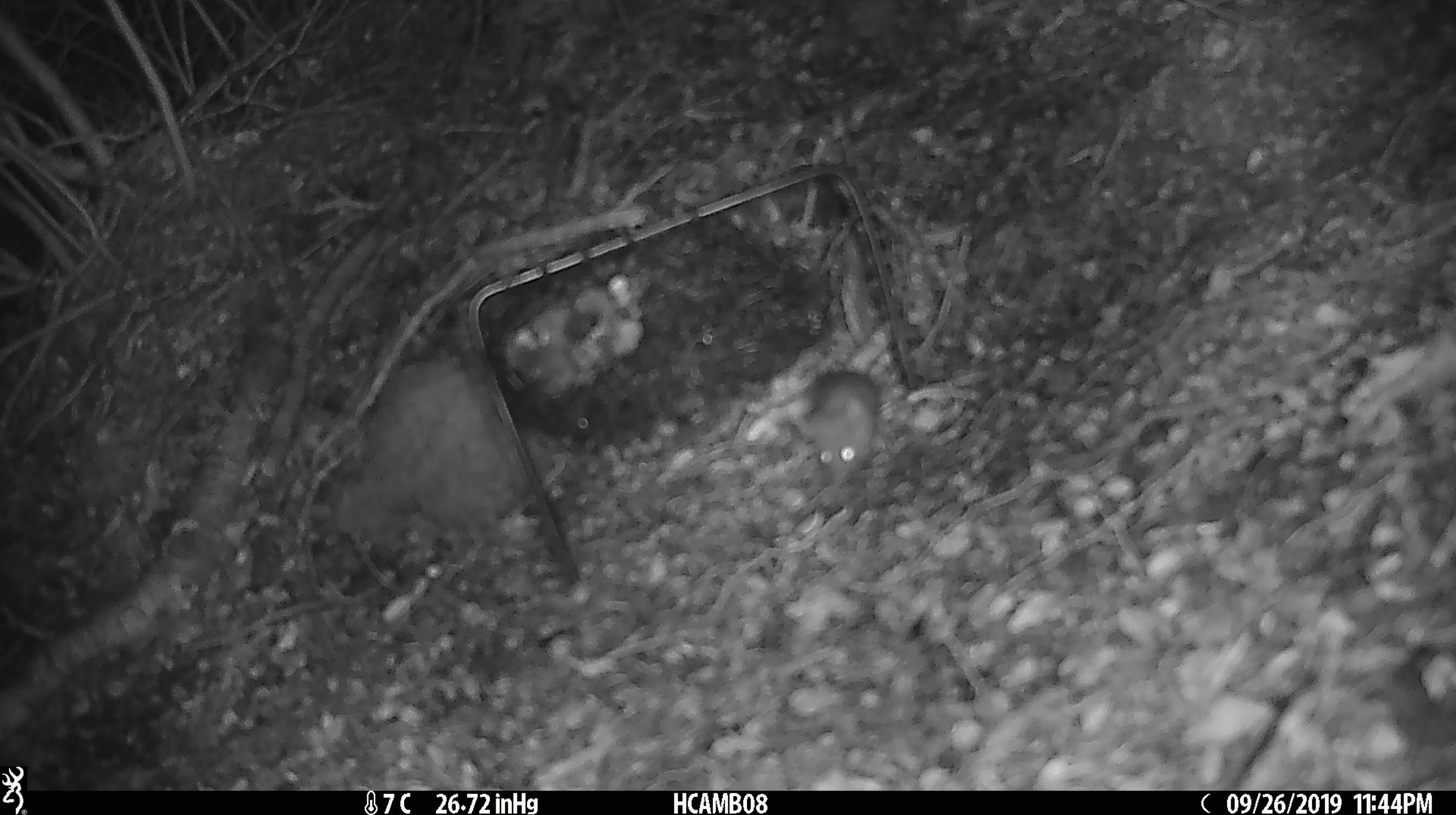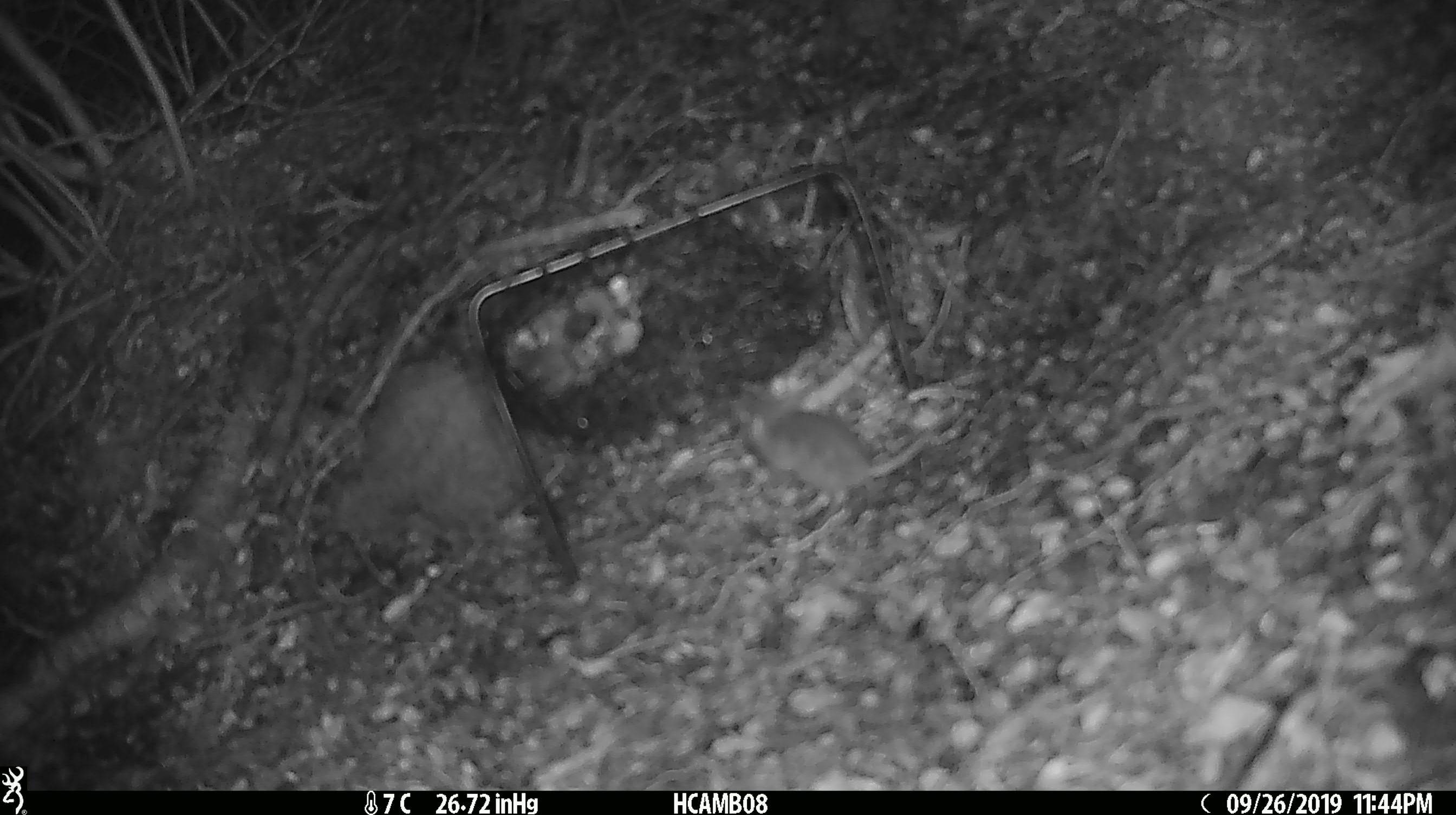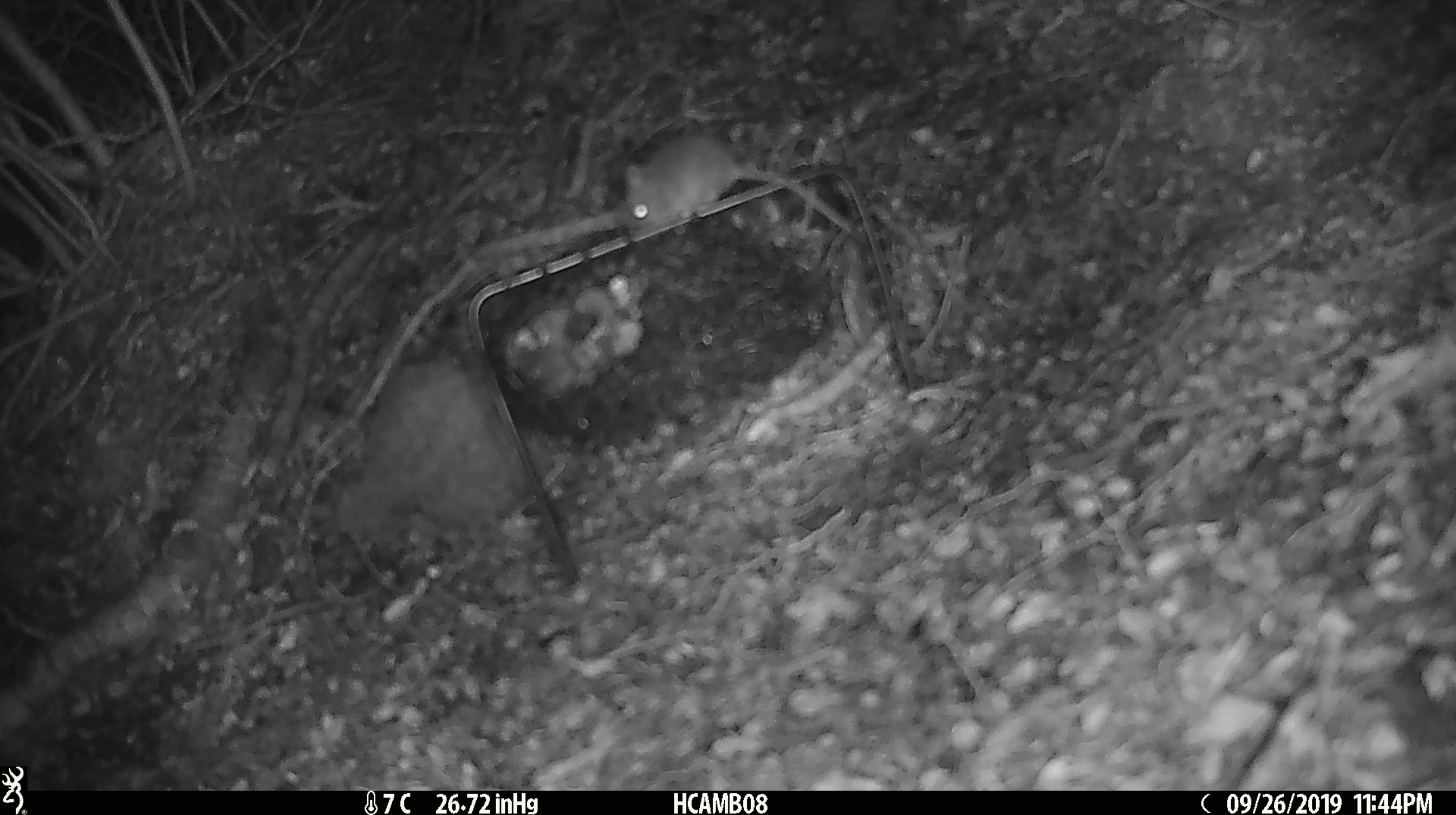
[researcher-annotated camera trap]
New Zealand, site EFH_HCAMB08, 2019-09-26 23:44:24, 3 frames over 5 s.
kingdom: Animalia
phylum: Chordata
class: Mammalia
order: Rodentia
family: Muridae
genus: Mus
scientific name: Mus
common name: mouse